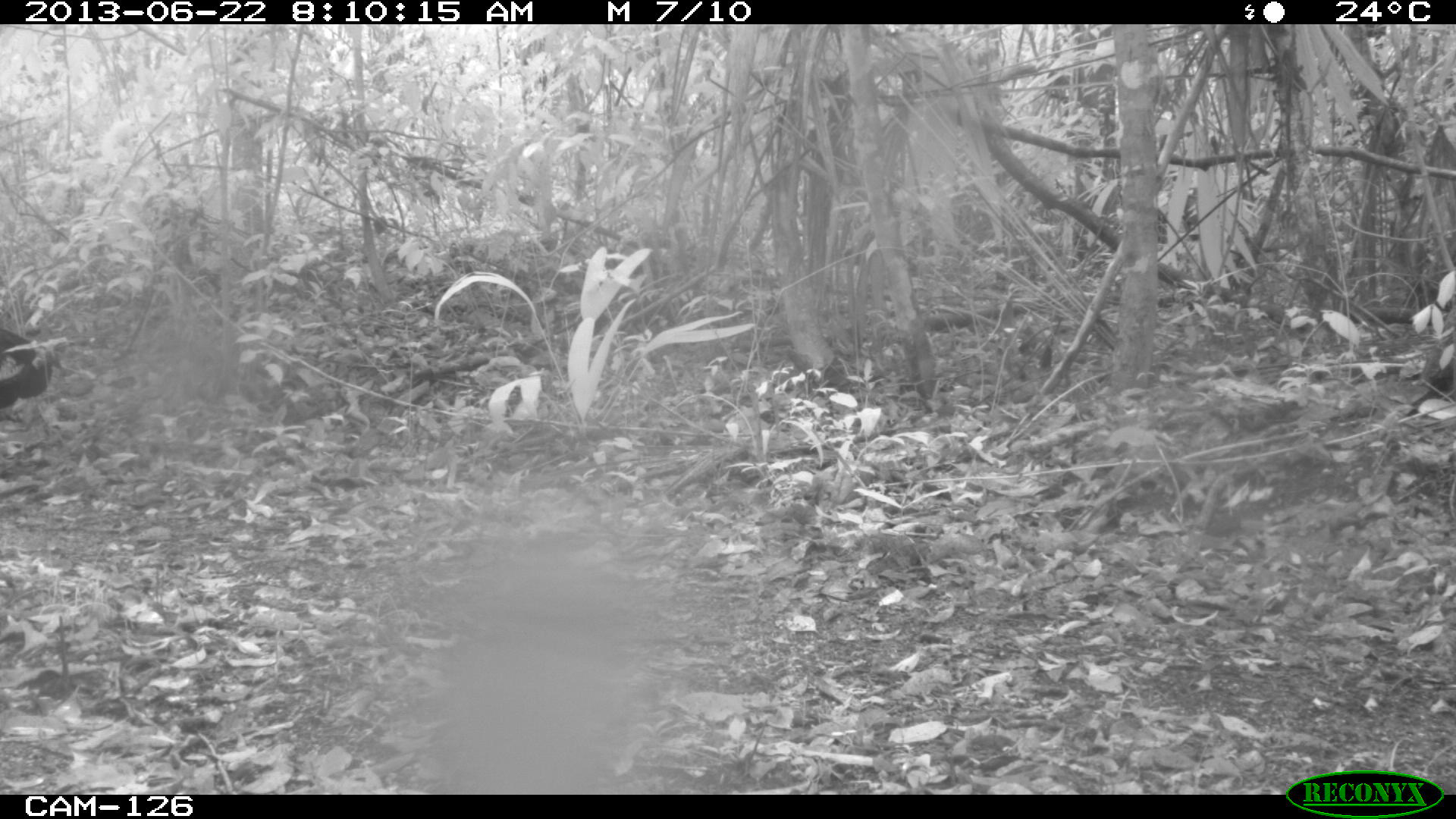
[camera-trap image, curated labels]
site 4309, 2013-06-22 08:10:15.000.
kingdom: Animalia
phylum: Chordata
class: Aves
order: Galliformes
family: Phasianidae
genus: Meleagris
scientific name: Meleagris ocellata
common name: ocellated turkey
Meleagris ocellata (ocellated turkey), count 1, sex male.